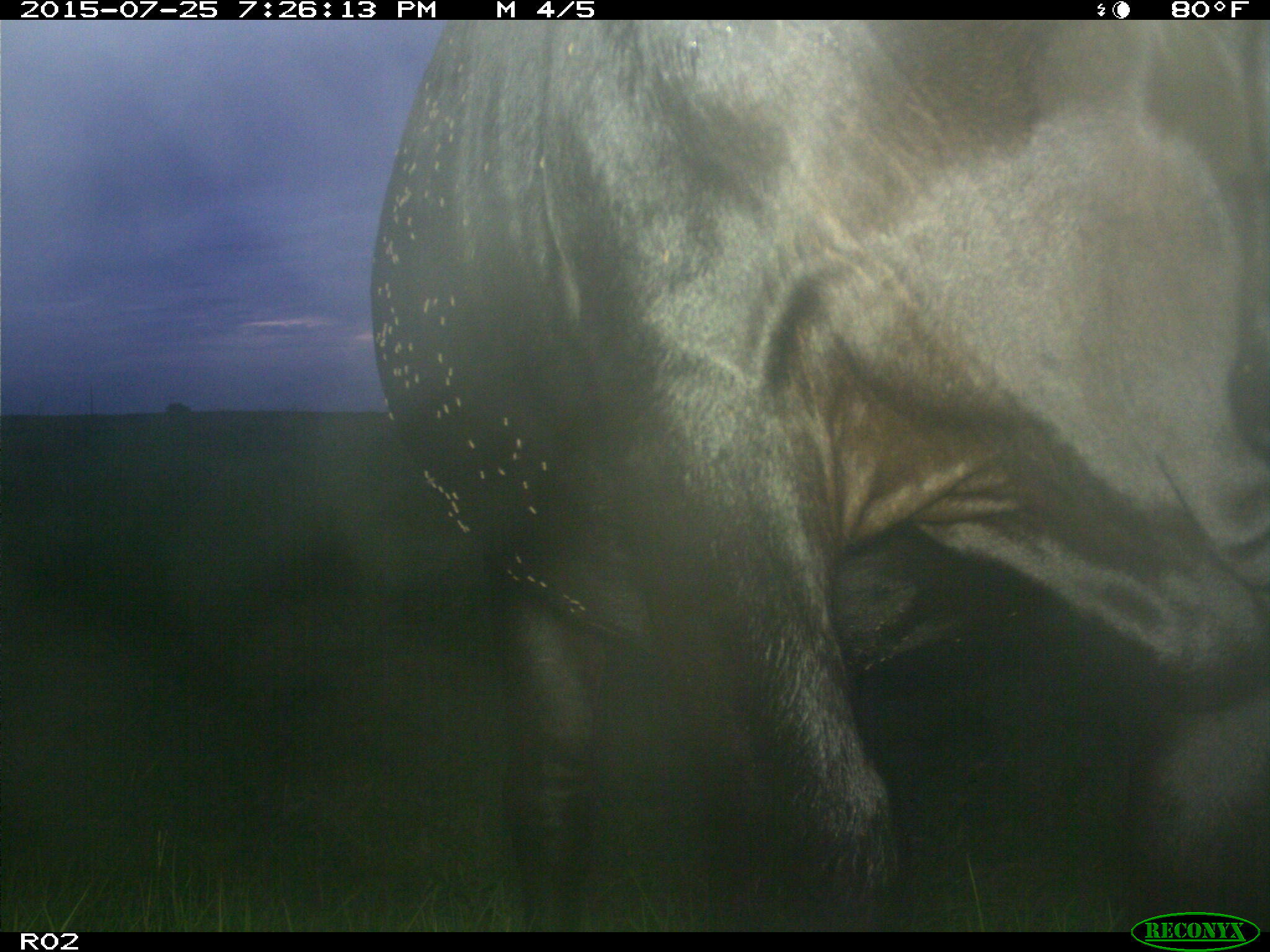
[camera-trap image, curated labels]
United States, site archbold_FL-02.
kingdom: Animalia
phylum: Chordata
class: Mammalia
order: Artiodactyla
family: Bovidae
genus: Bos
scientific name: Bos taurus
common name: domestic cow